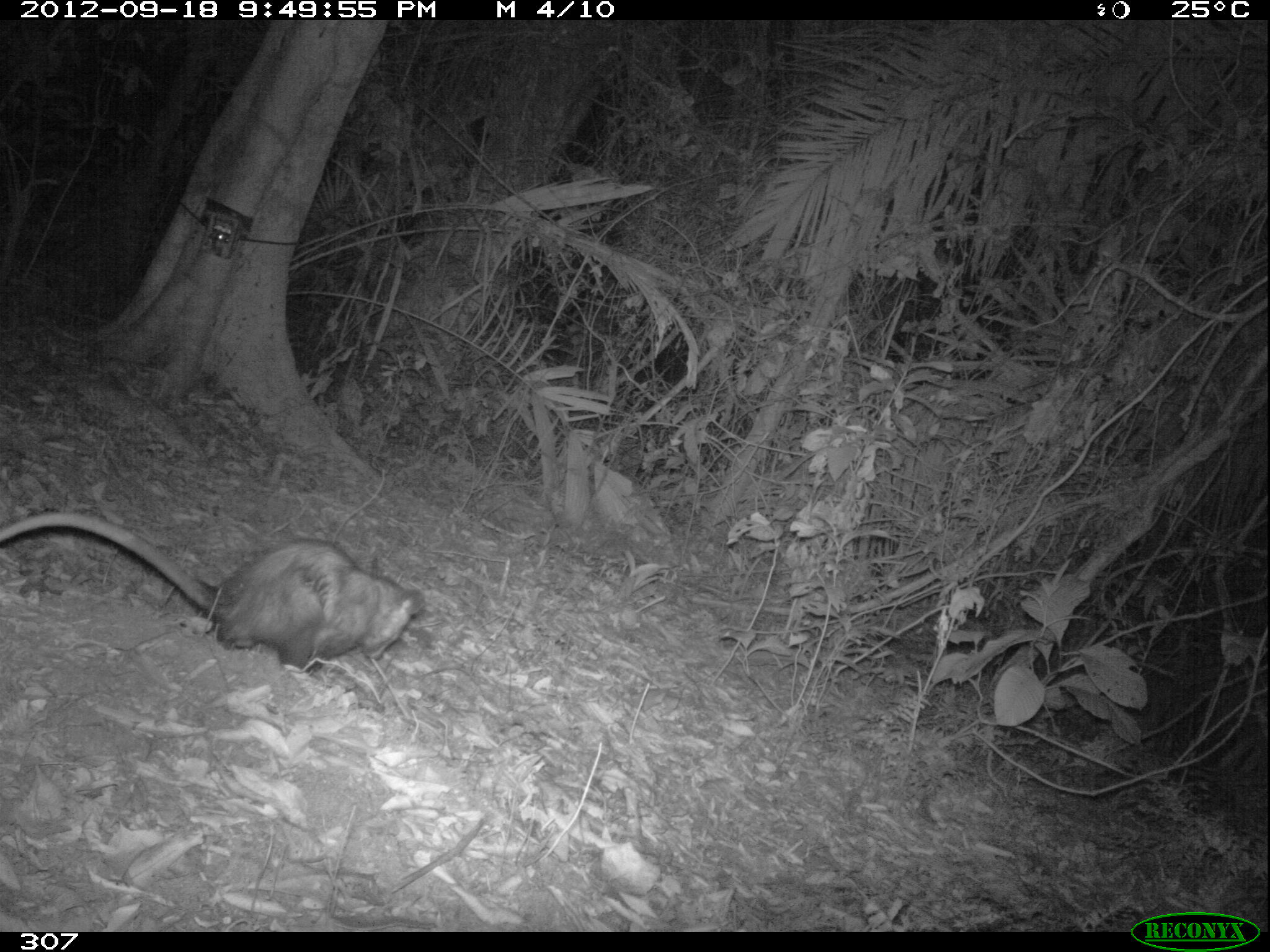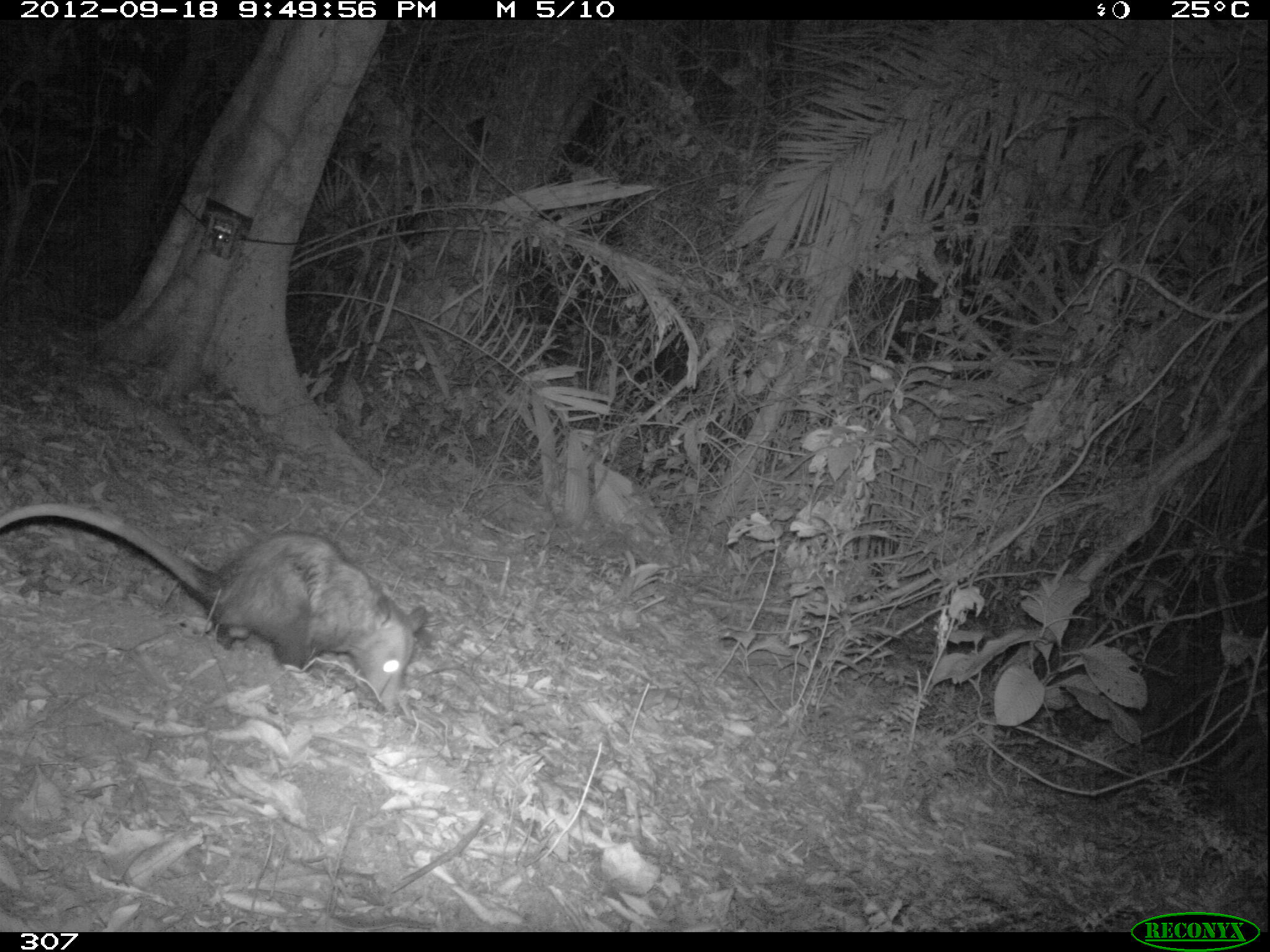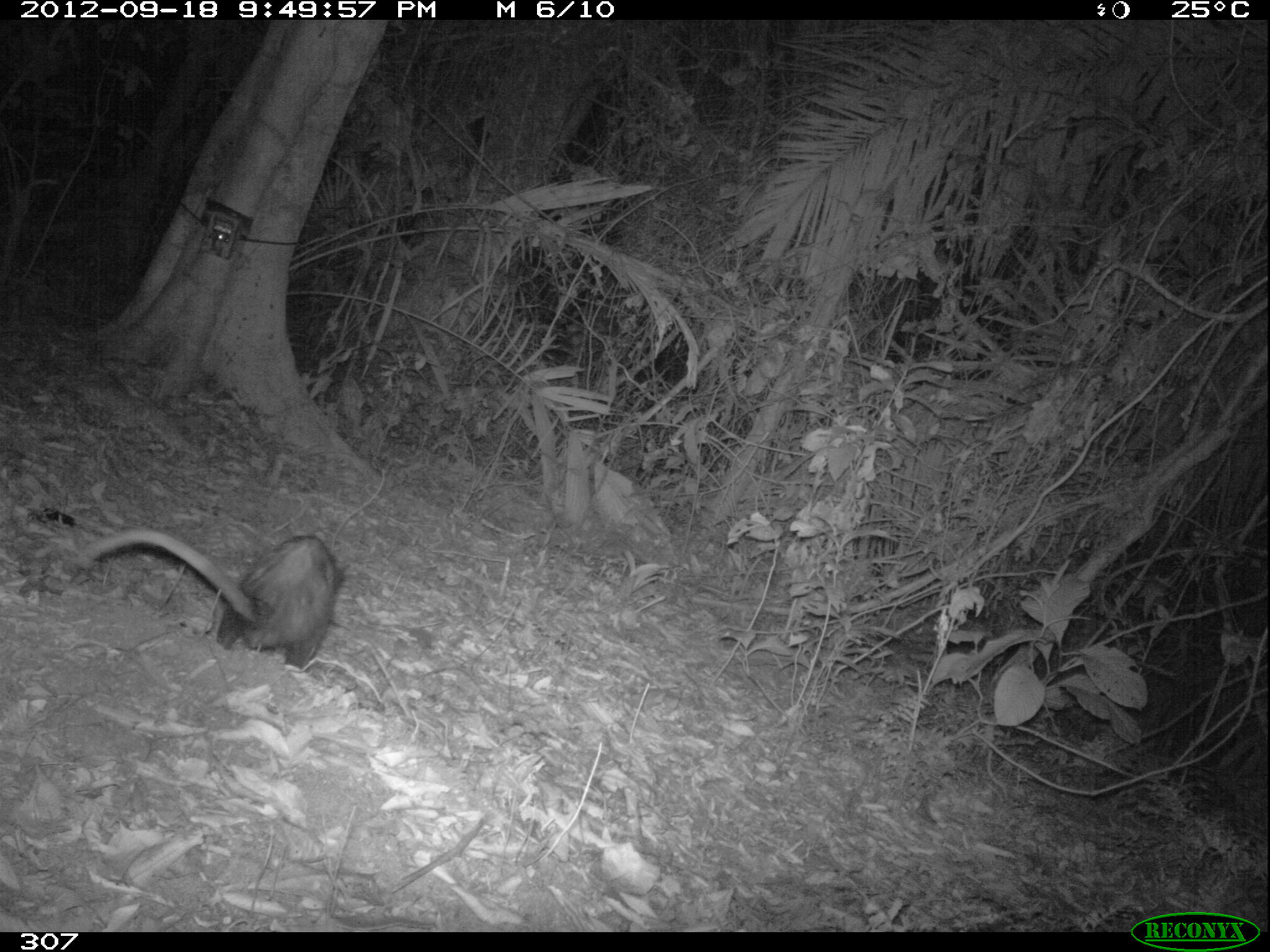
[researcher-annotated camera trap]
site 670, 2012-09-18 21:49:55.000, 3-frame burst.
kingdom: Animalia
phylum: Chordata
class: Mammalia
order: Didelphimorphia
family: Didelphidae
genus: Didelphis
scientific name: Didelphis marsupialis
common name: southern opossum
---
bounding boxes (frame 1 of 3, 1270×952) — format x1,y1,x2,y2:
didelphis marsupialis: 0,511,422,673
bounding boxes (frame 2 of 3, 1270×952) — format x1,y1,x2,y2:
didelphis marsupialis: 0,502,425,707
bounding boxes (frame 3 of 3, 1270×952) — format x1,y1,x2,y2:
didelphis marsupialis: 81,524,343,669